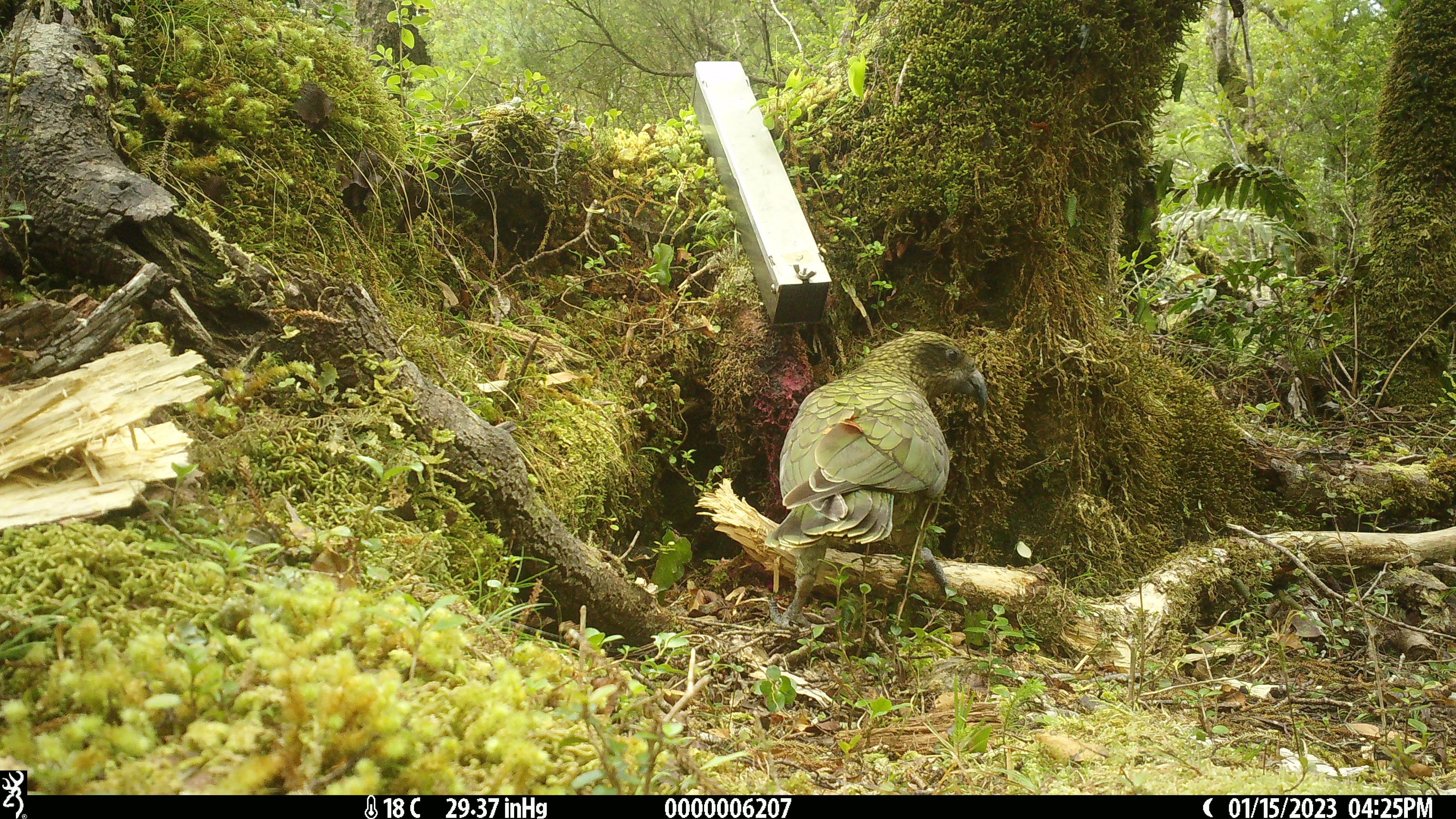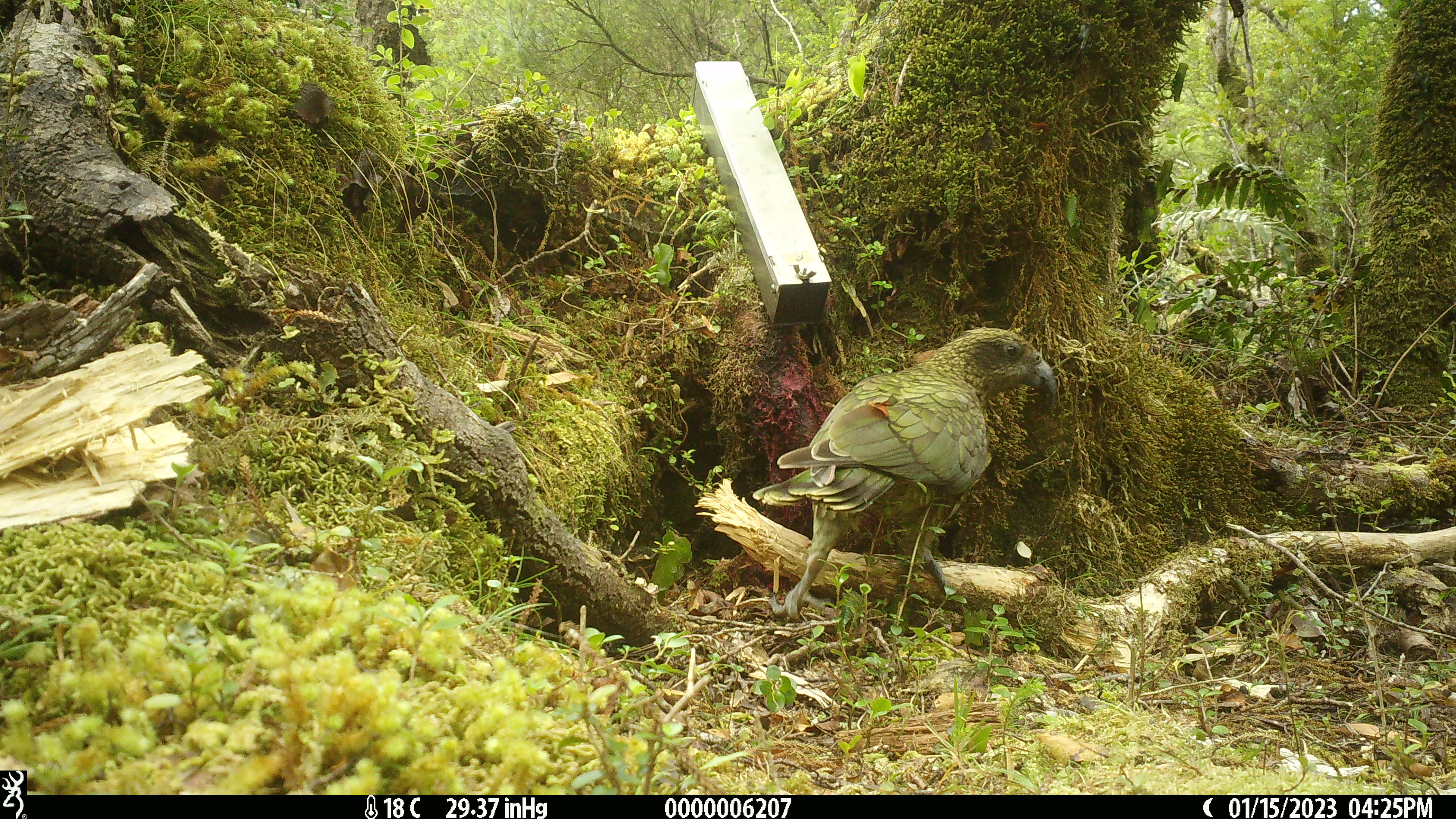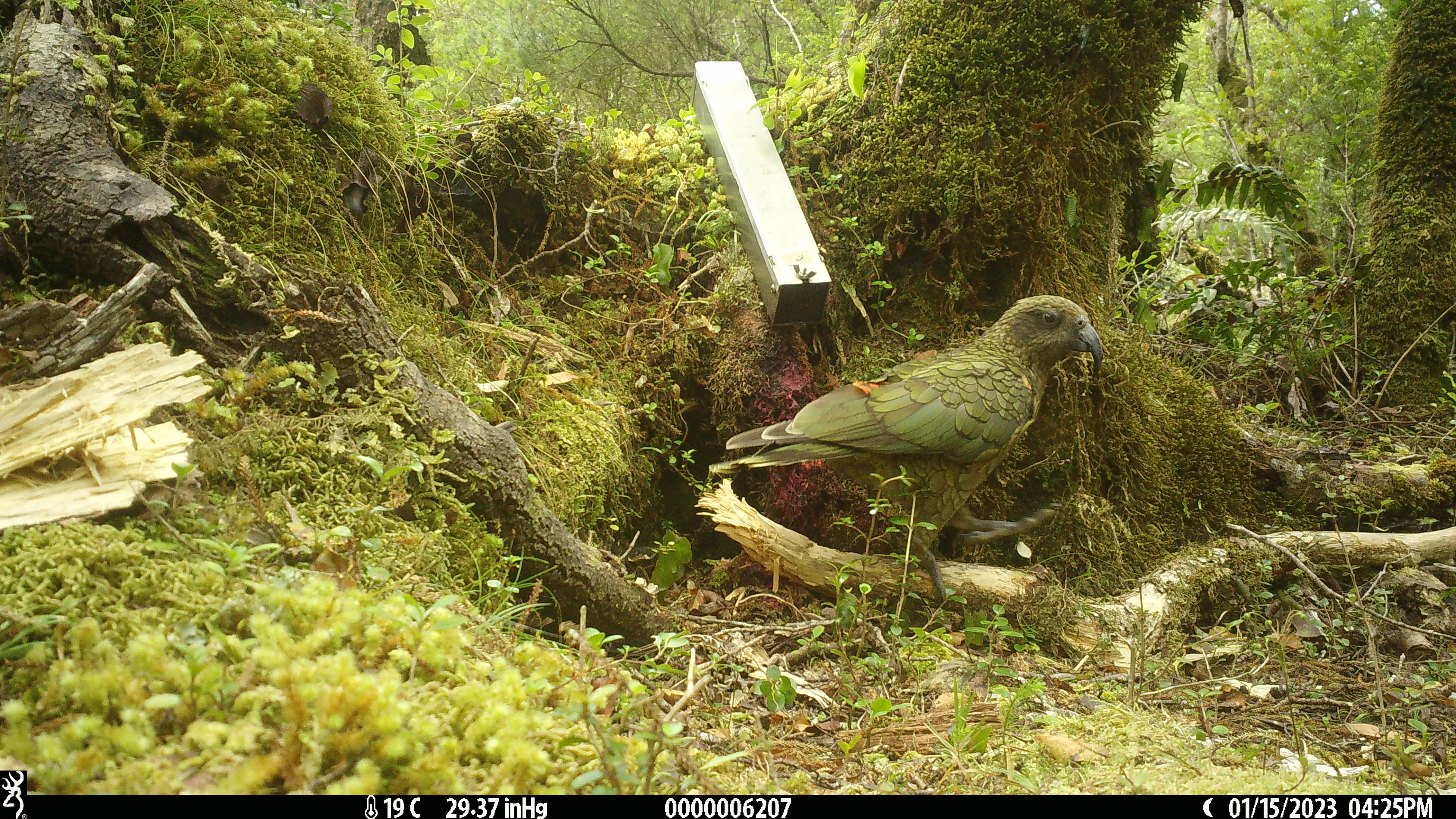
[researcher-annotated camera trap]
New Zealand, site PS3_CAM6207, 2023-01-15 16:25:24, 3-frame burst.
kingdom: Animalia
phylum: Chordata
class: Aves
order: Psittaciformes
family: Strigopidae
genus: Nestor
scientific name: Nestor notabilis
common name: kea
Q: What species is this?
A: Kea (Nestor notabilis).